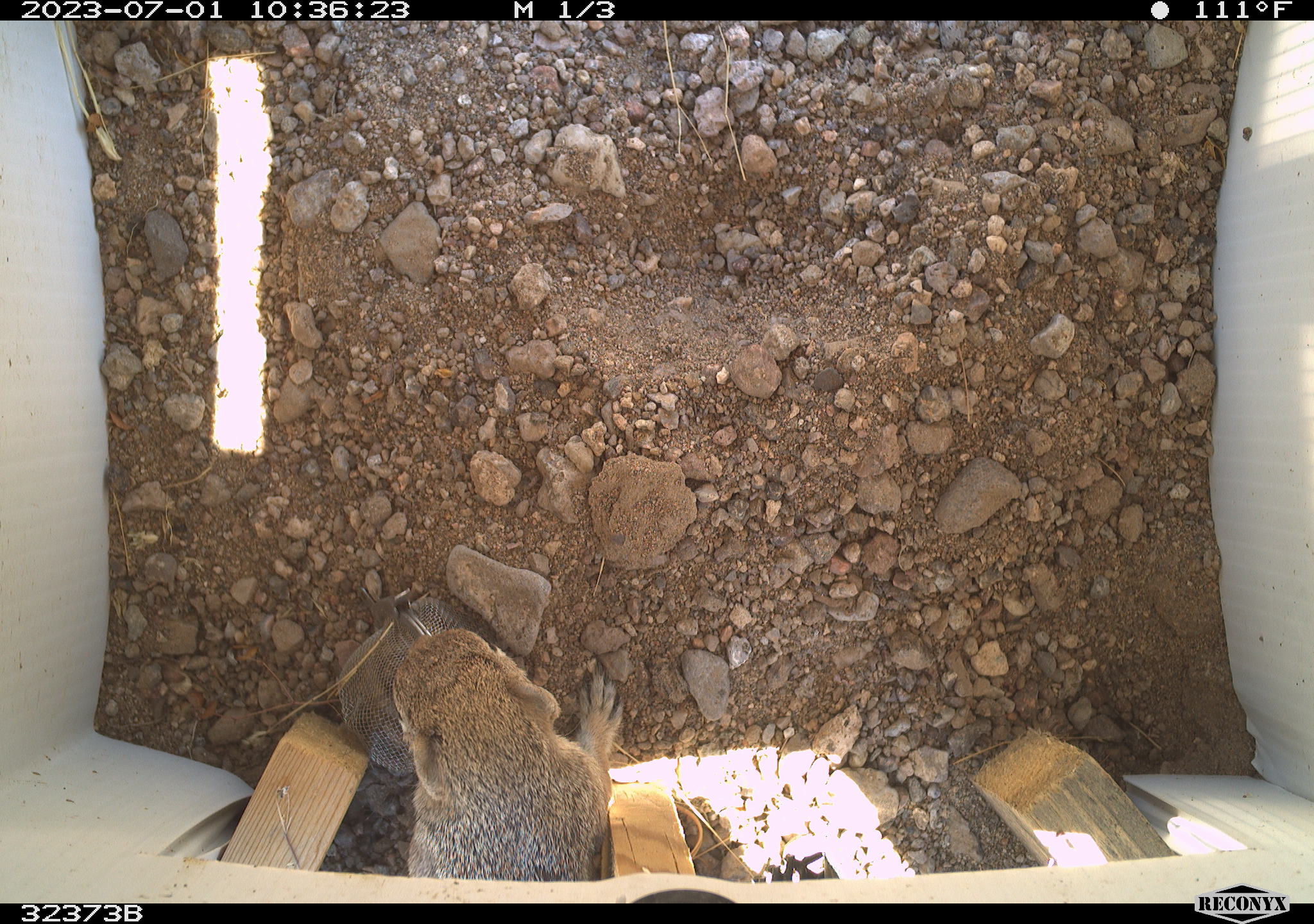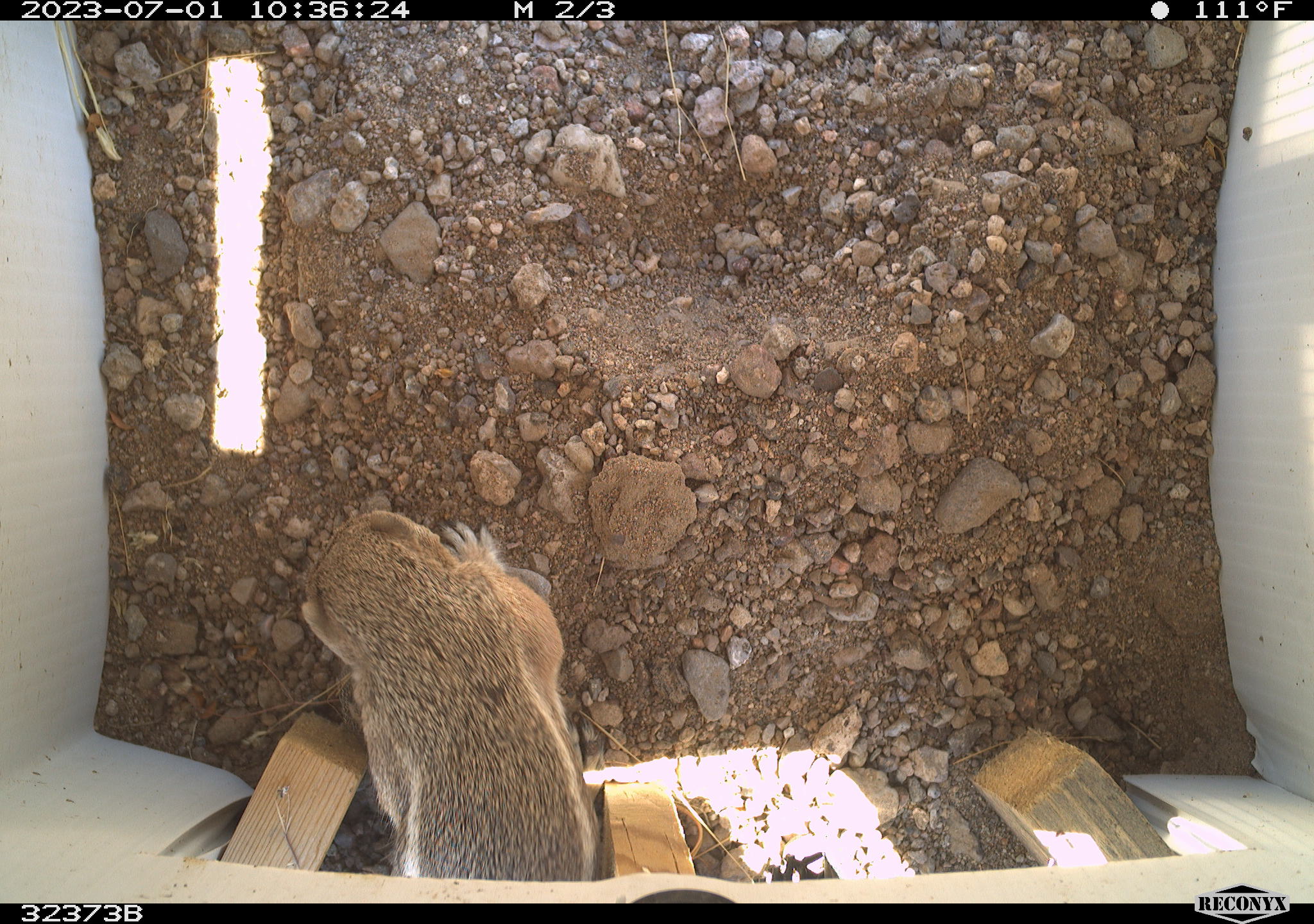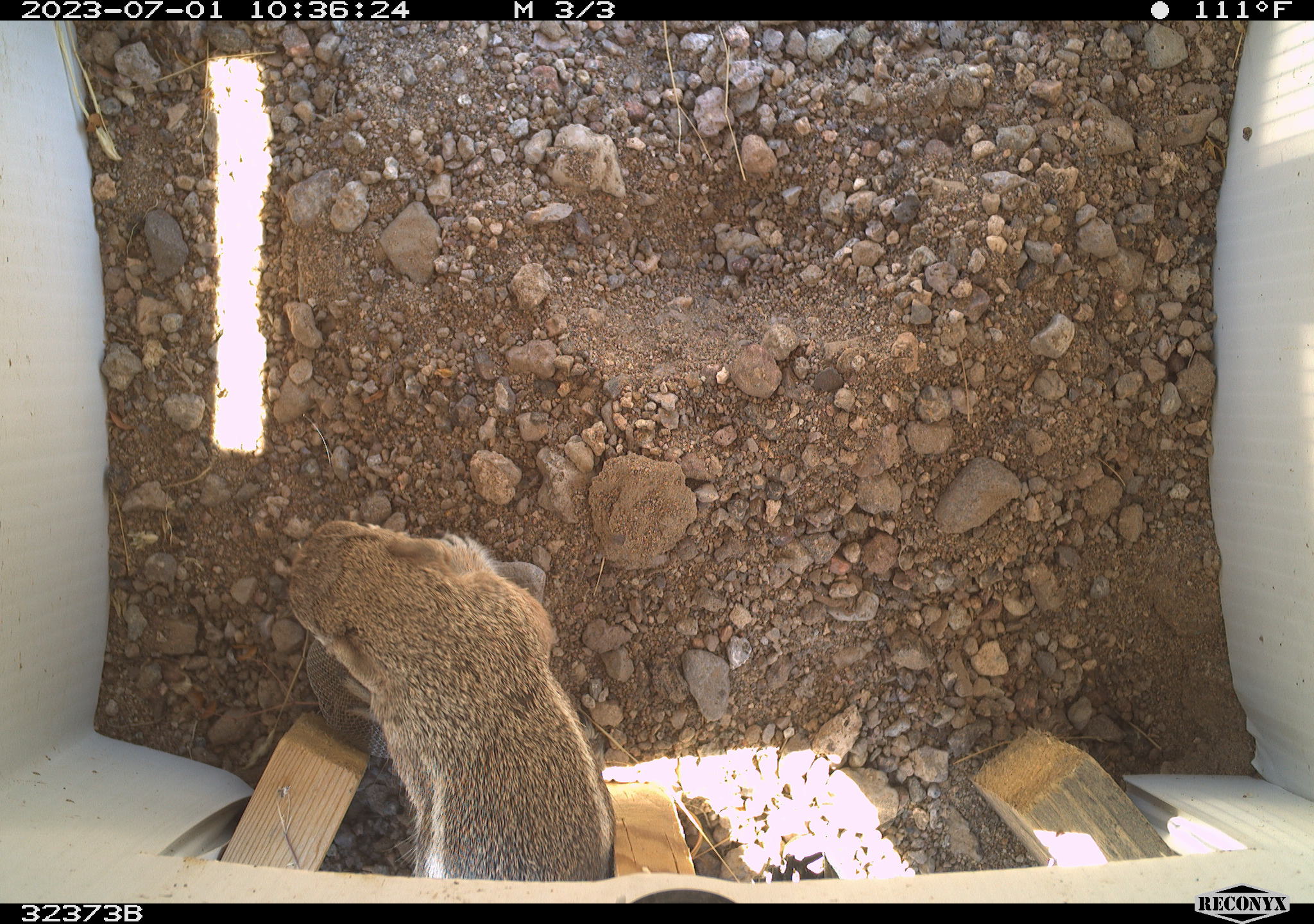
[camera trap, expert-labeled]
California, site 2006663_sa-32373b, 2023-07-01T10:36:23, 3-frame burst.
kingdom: Animalia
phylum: Chordata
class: Mammalia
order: Rodentia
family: Sciuridae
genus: Ammospermophilus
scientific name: Ammospermophilus leucurus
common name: white-tailed antelope squirrel